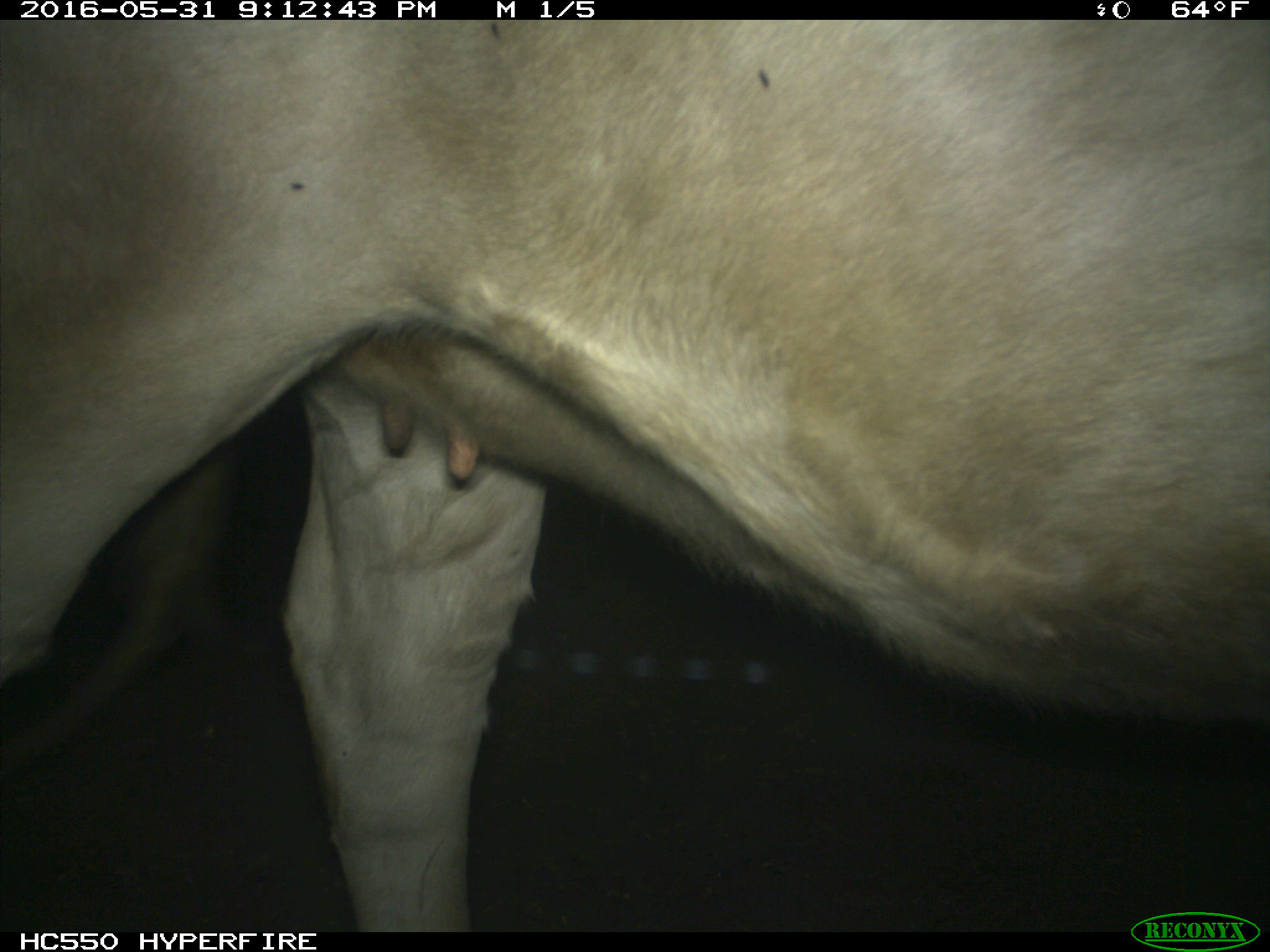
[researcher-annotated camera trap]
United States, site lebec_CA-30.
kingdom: Animalia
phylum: Chordata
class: Mammalia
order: Artiodactyla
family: Bovidae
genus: Bos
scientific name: Bos taurus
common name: domestic cow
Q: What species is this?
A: Bos taurus (domestic cow).